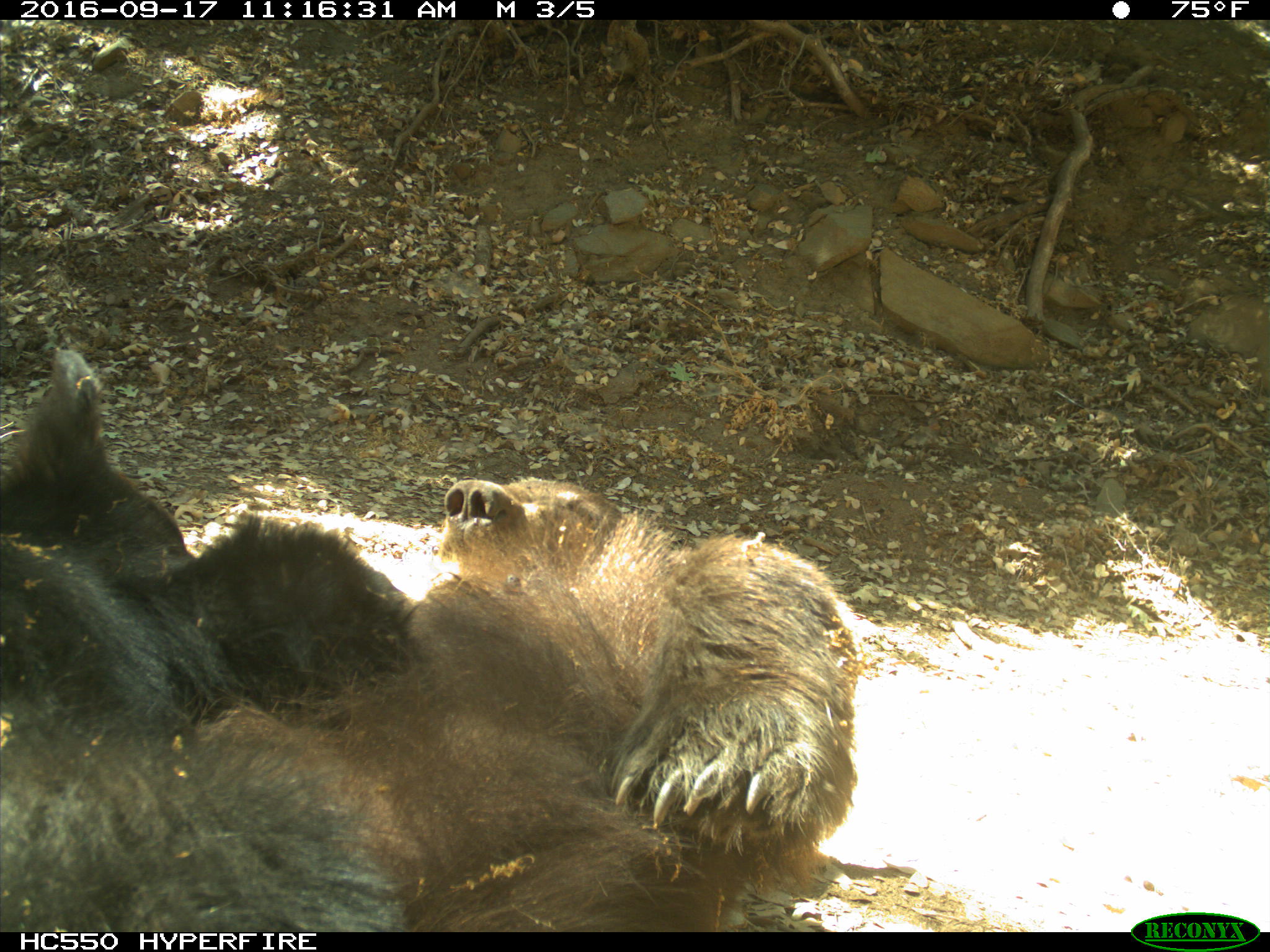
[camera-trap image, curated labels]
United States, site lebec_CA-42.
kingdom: Animalia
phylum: Chordata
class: Mammalia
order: Carnivora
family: Ursidae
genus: Ursus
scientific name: Ursus americanus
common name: american black bear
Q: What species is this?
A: Ursus americanus (american black bear).